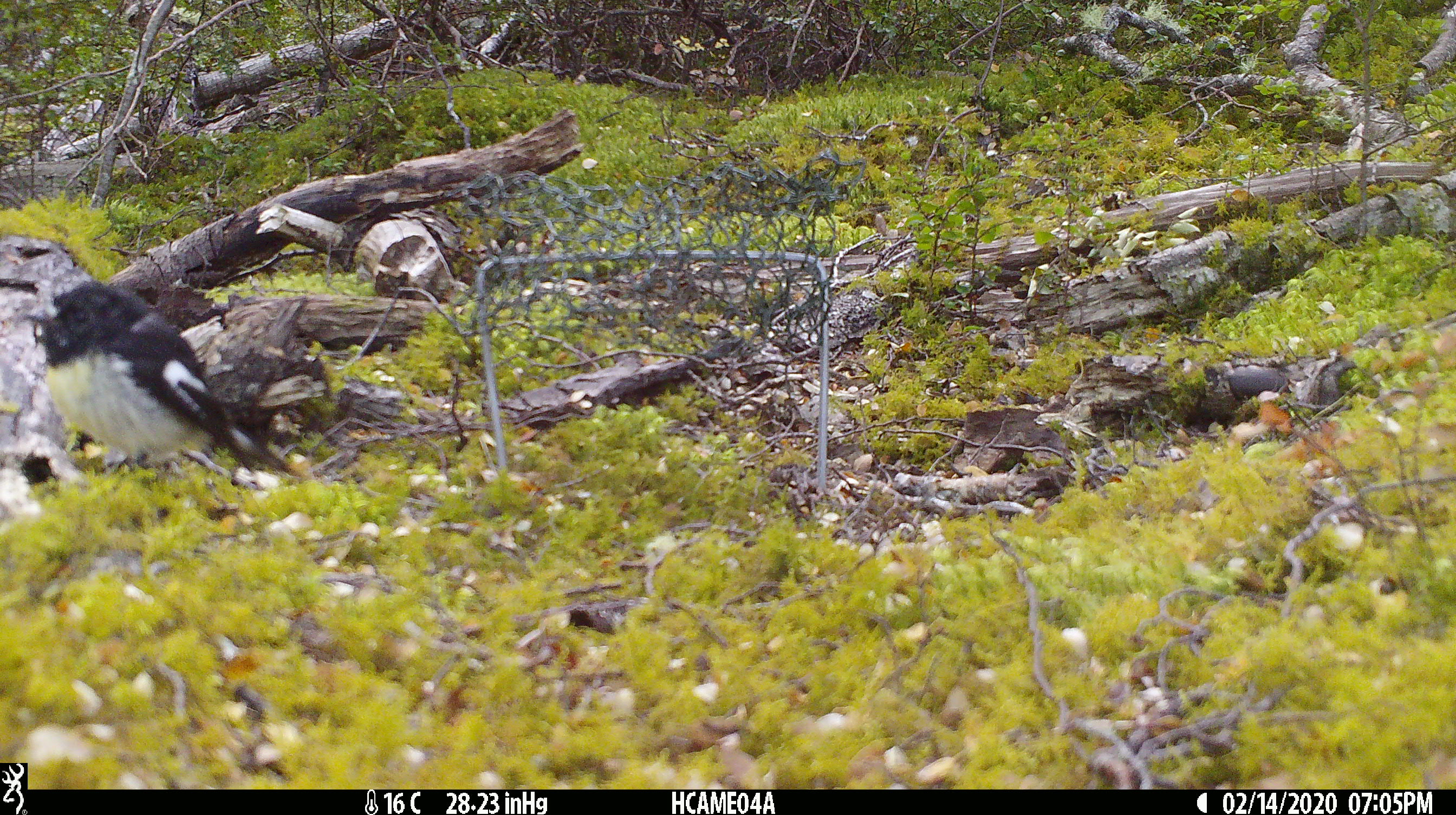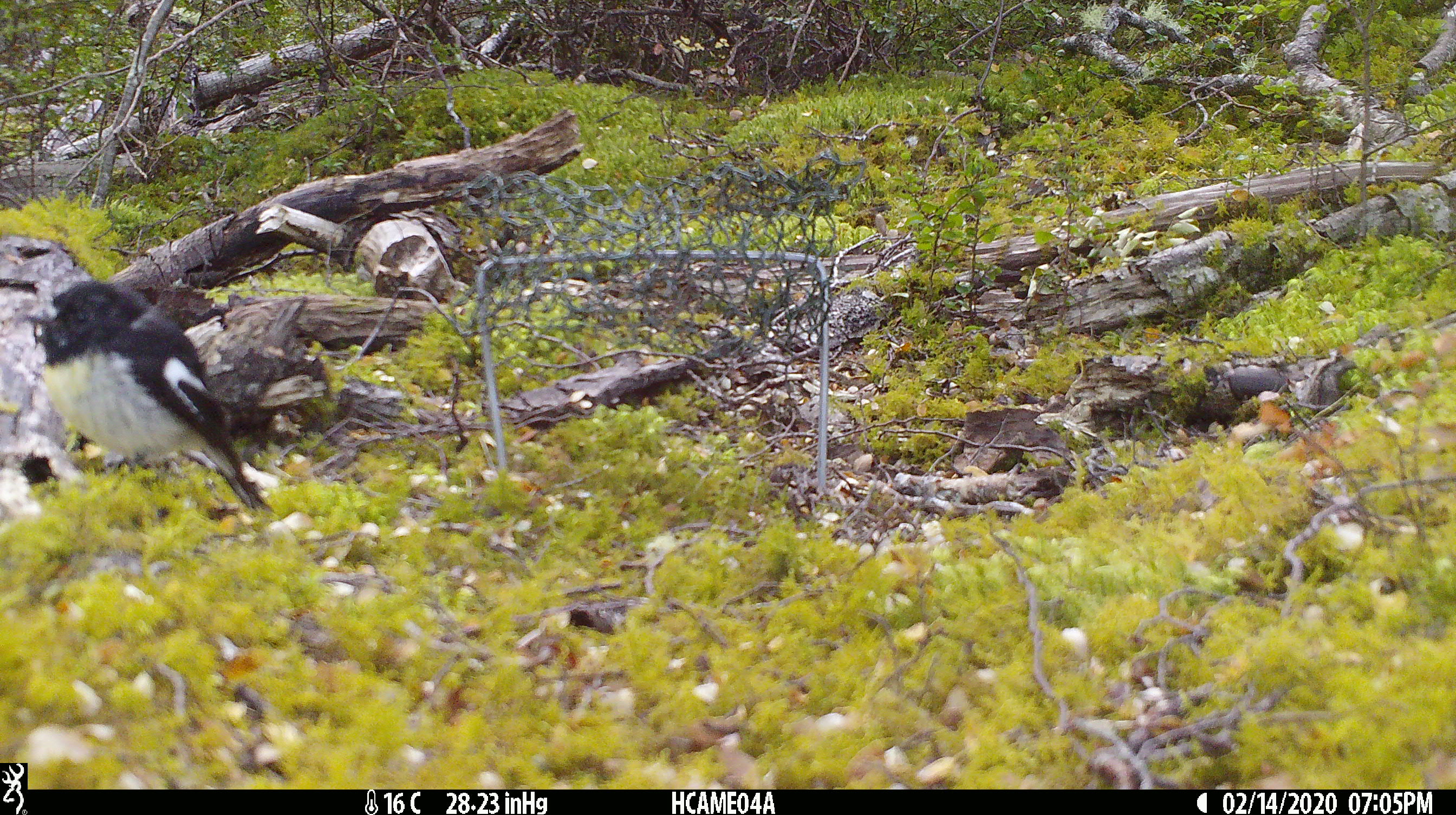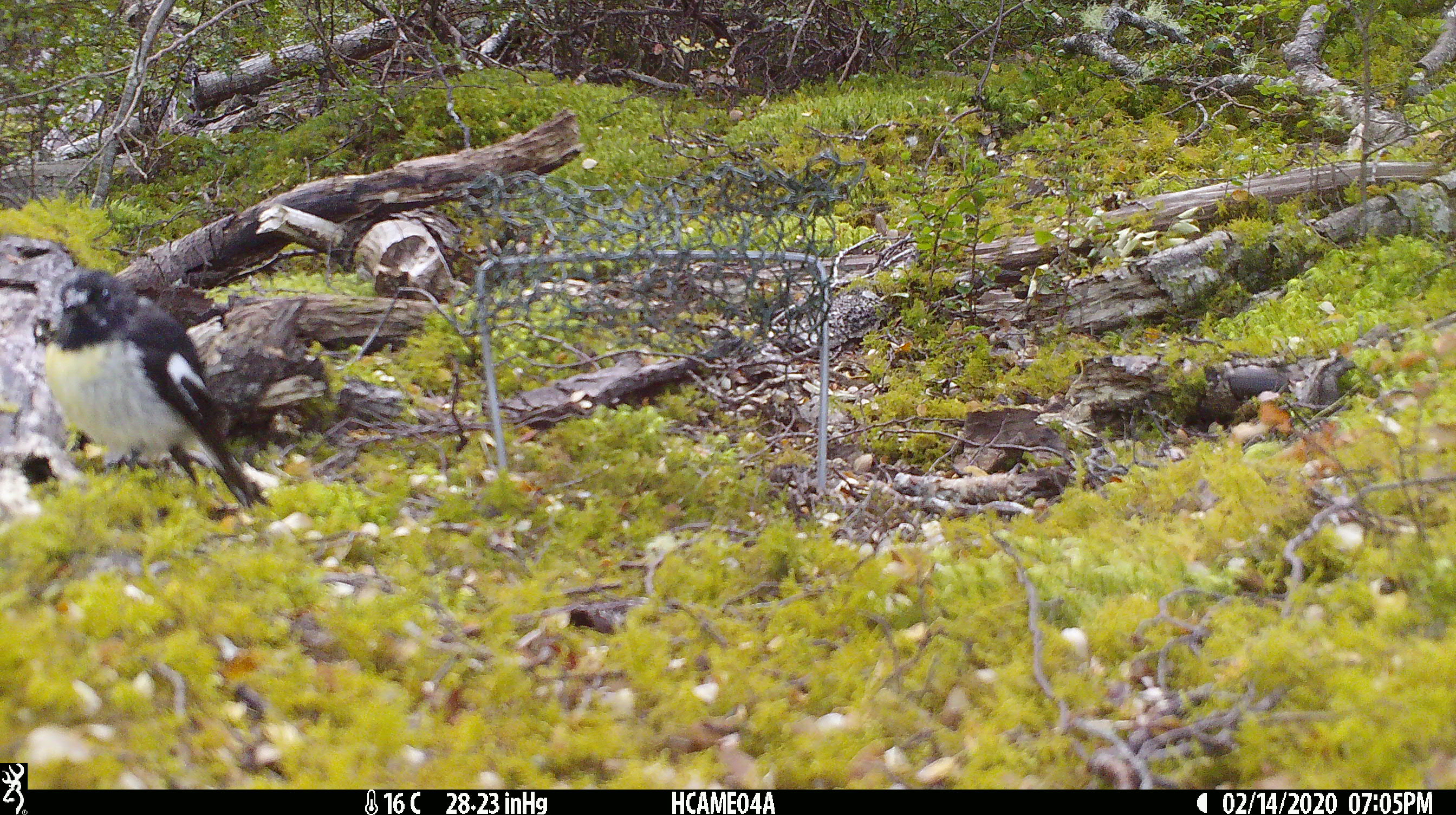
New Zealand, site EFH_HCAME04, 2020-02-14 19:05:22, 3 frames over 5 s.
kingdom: Animalia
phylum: Chordata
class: Aves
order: Passeriformes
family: Petroicidae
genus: Petroica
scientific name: Petroica macrocephala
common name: tomtit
Tomtit (Petroica macrocephala).